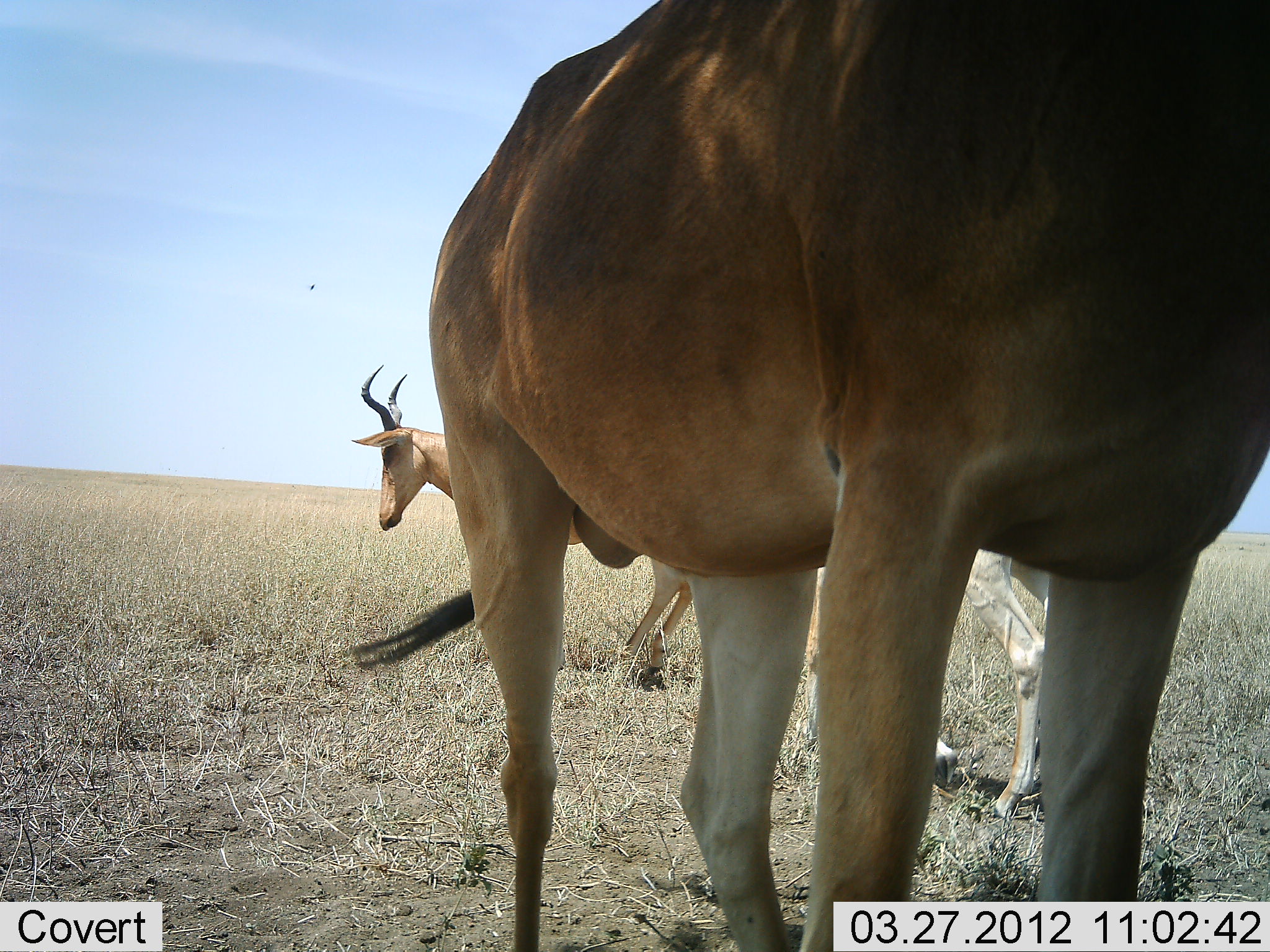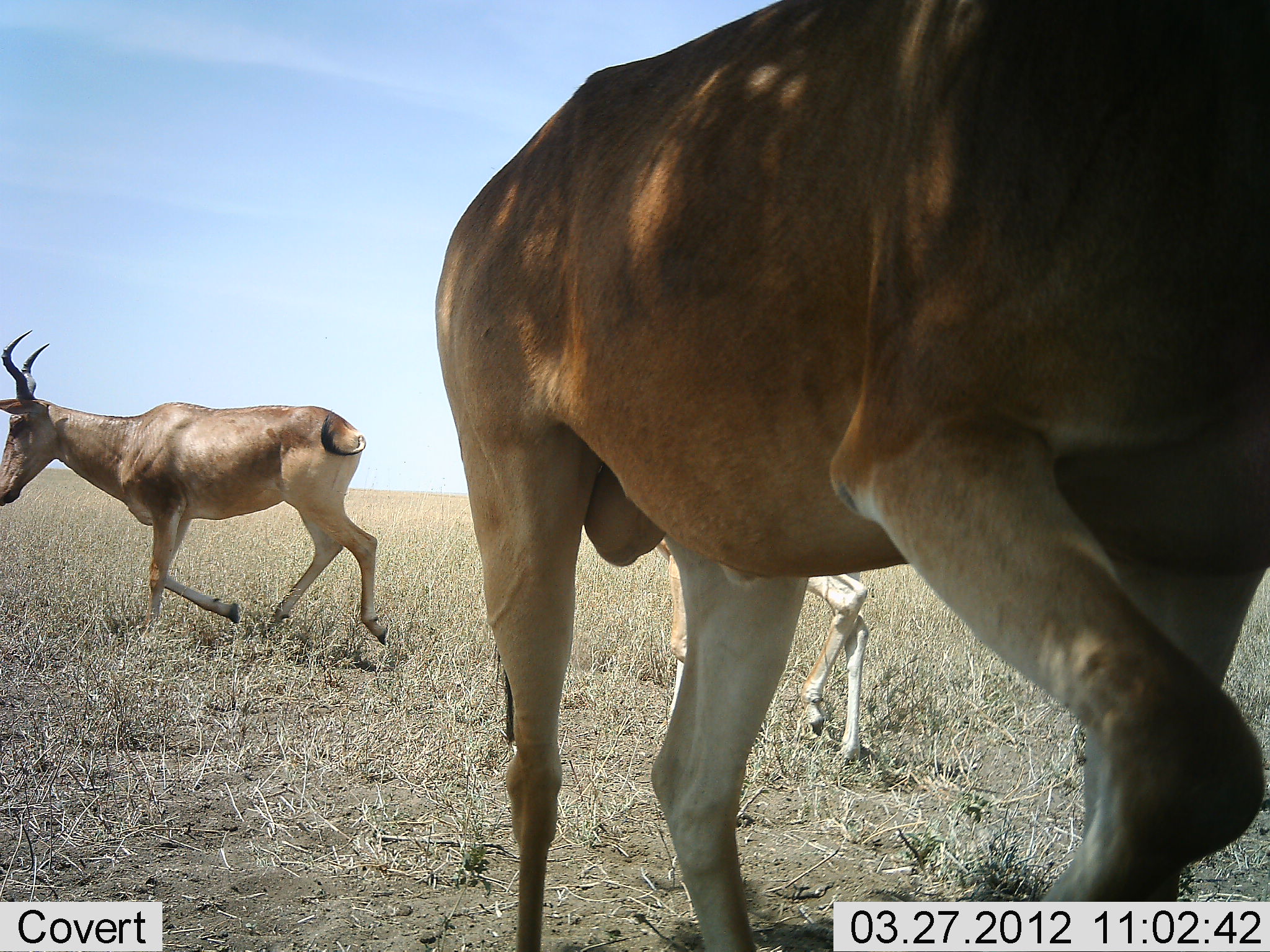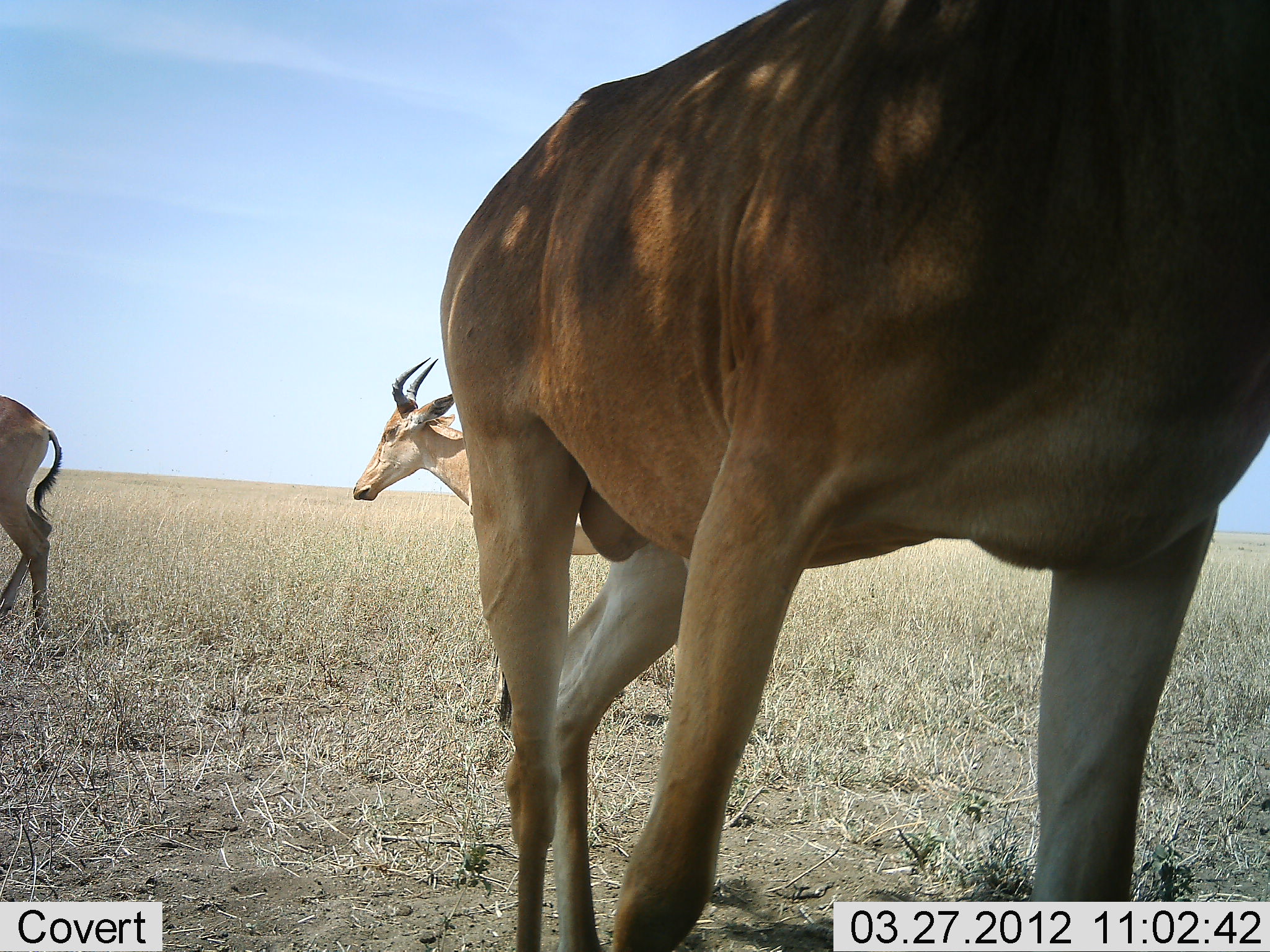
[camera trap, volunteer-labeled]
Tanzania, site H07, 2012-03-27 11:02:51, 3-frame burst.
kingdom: Animalia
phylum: Chordata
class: Mammalia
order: Artiodactyla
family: Bovidae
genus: Alcelaphus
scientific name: Alcelaphus buselaphus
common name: hartebeest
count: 3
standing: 56%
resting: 6%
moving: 100%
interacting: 0%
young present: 11%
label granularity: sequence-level